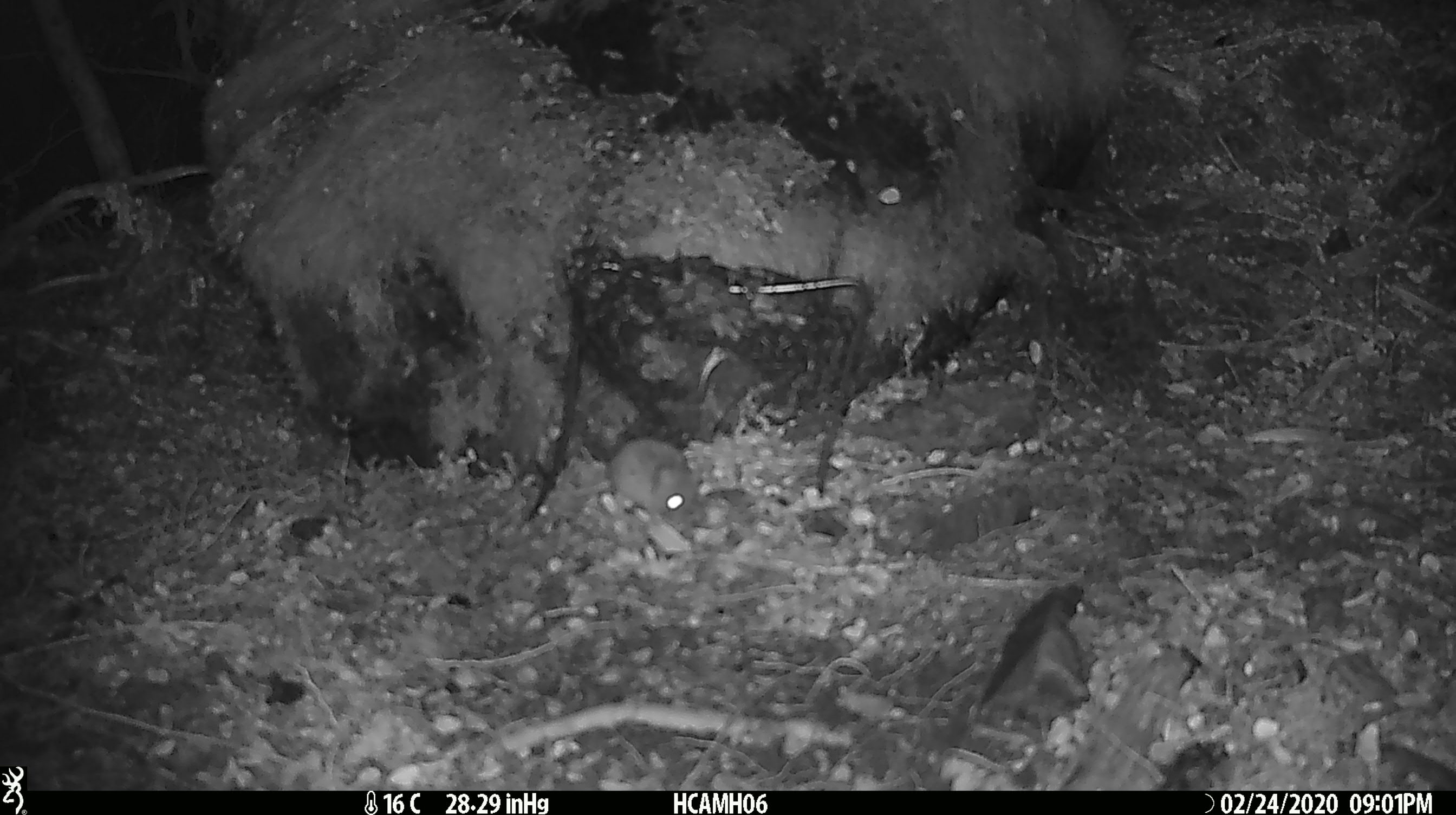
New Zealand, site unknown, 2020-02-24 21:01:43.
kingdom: Animalia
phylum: Chordata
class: Mammalia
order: Rodentia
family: Muridae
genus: Mus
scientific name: Mus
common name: mouse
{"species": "mouse (Mus)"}